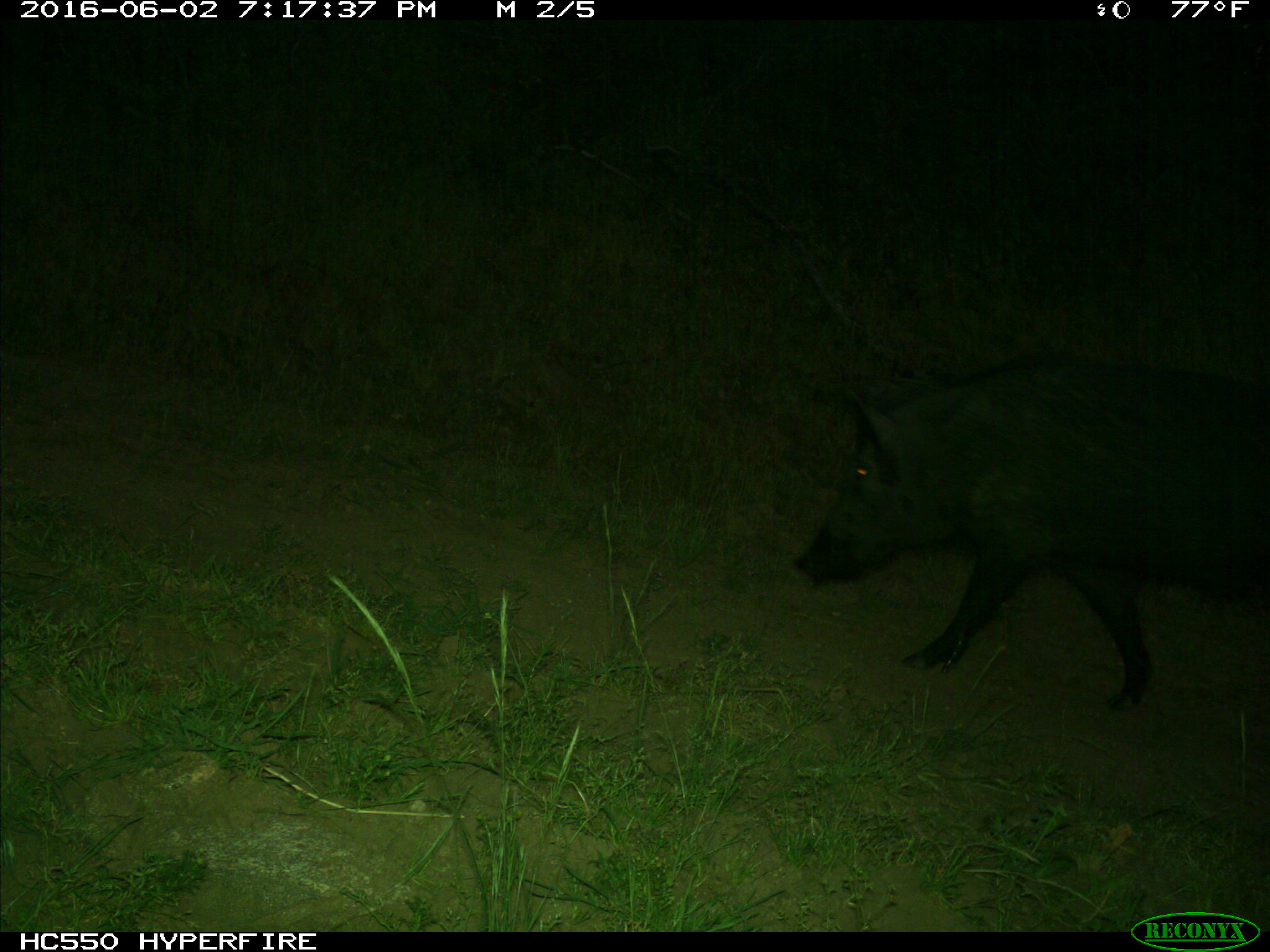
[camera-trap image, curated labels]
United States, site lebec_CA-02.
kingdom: Animalia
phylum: Chordata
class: Mammalia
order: Artiodactyla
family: Suidae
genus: Sus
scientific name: Sus scrofa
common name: wild boar